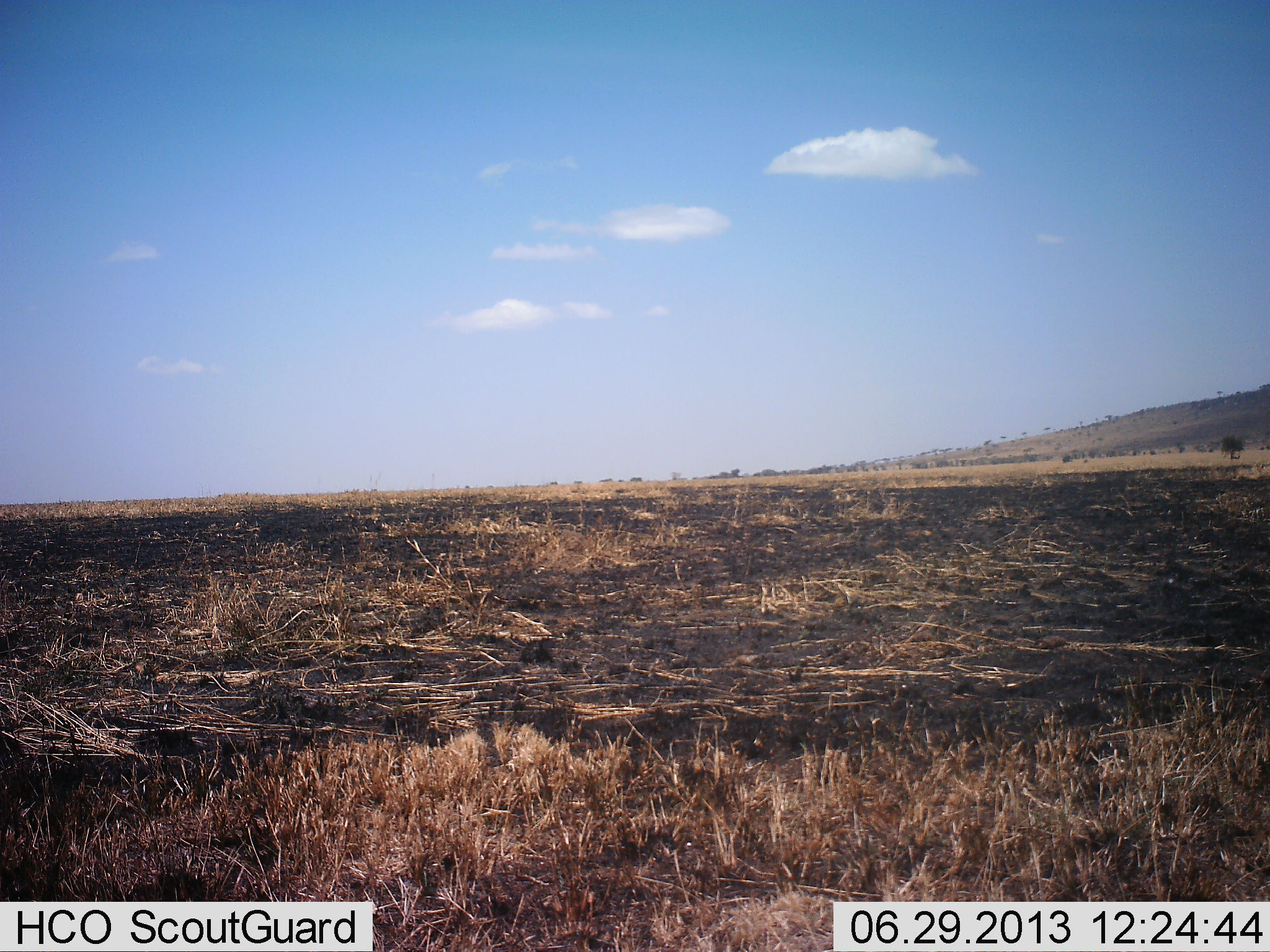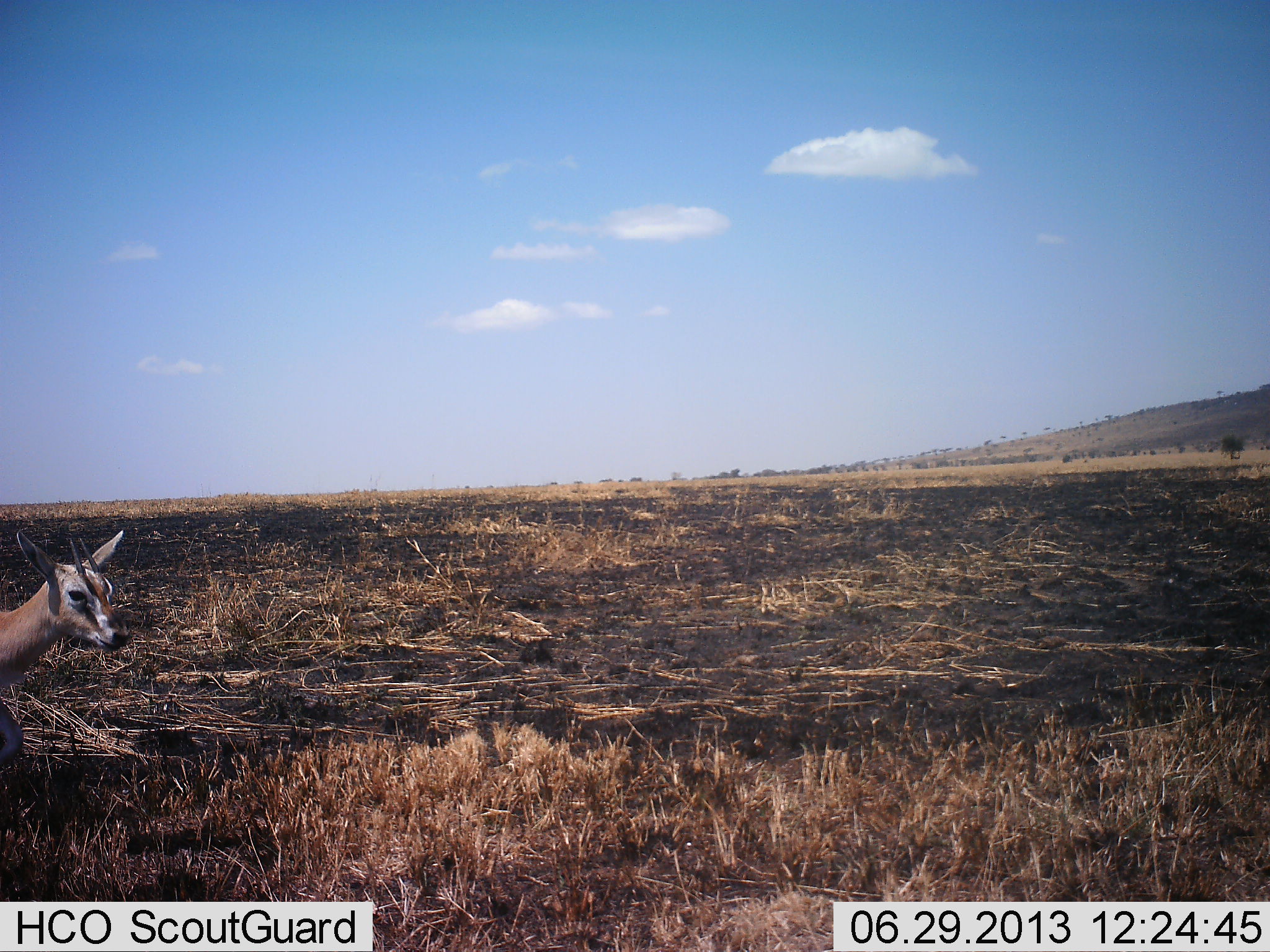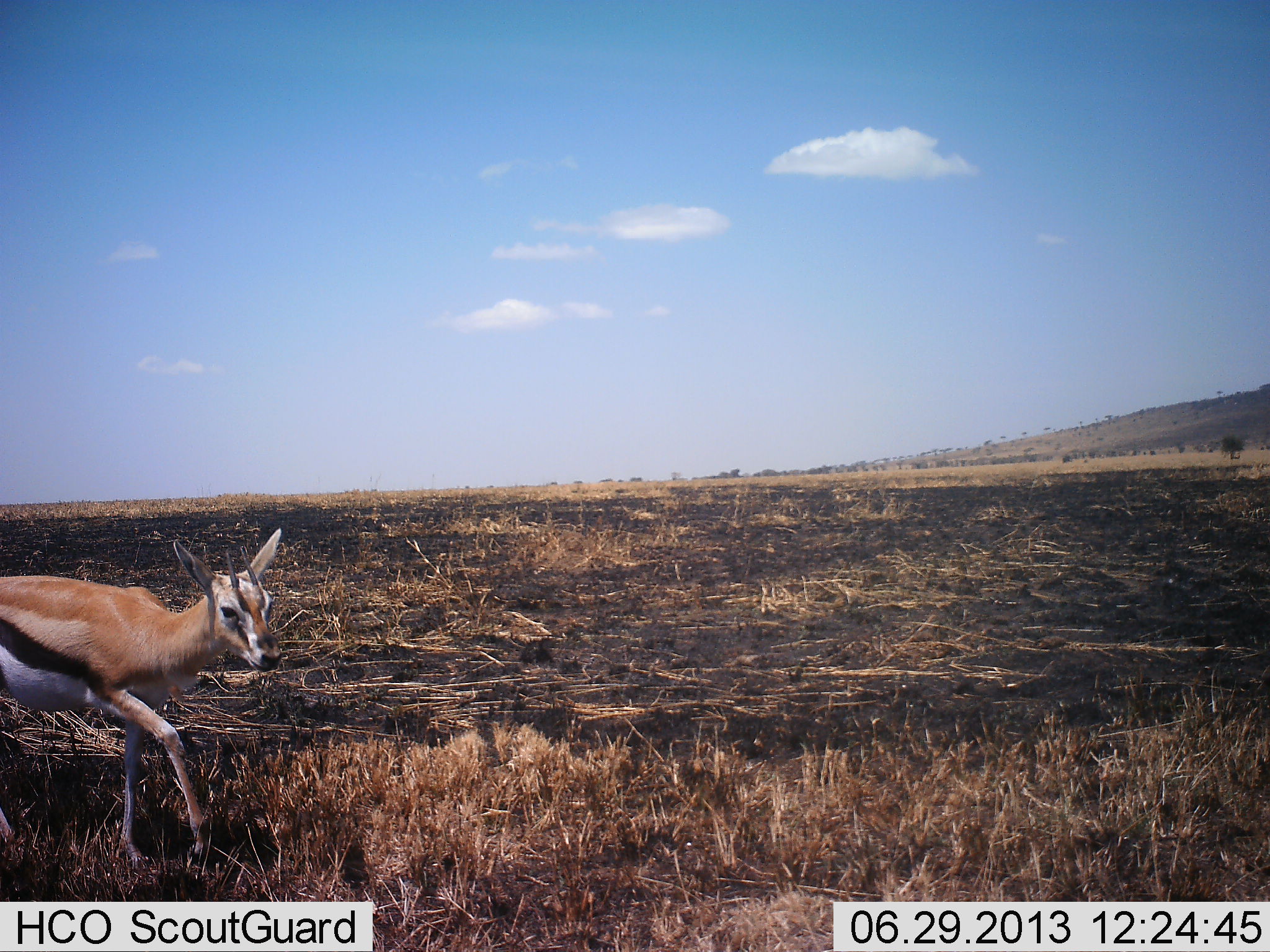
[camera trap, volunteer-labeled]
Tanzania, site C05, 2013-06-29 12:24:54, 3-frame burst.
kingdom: Animalia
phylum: Chordata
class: Mammalia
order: Artiodactyla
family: Bovidae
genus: Eudorcas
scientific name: Eudorcas thomsonii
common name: thomson's gazelle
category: gazellethomsons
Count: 1.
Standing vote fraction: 14%.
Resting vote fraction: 0%.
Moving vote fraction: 91%.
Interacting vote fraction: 0%.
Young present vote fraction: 5%.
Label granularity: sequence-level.